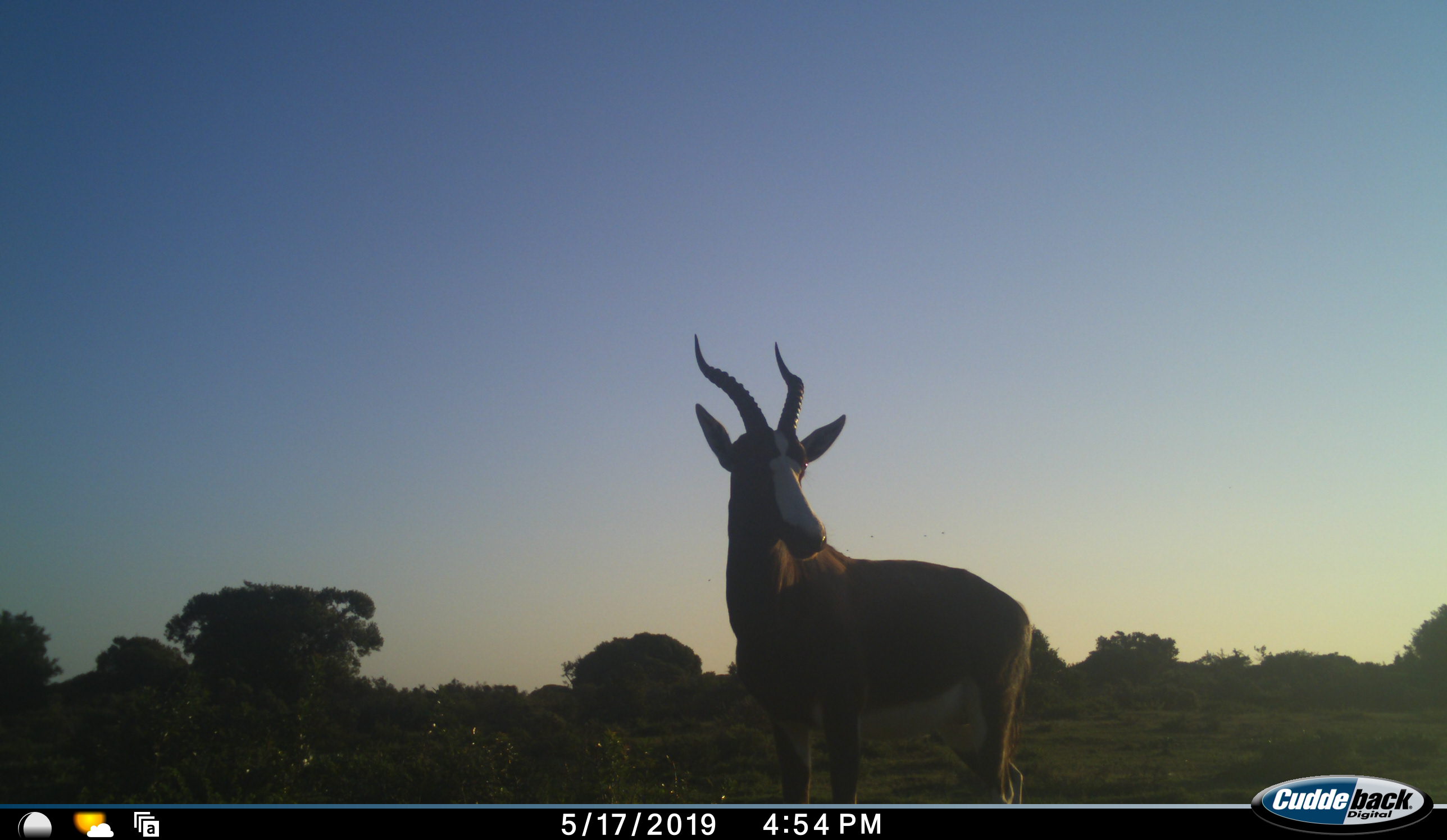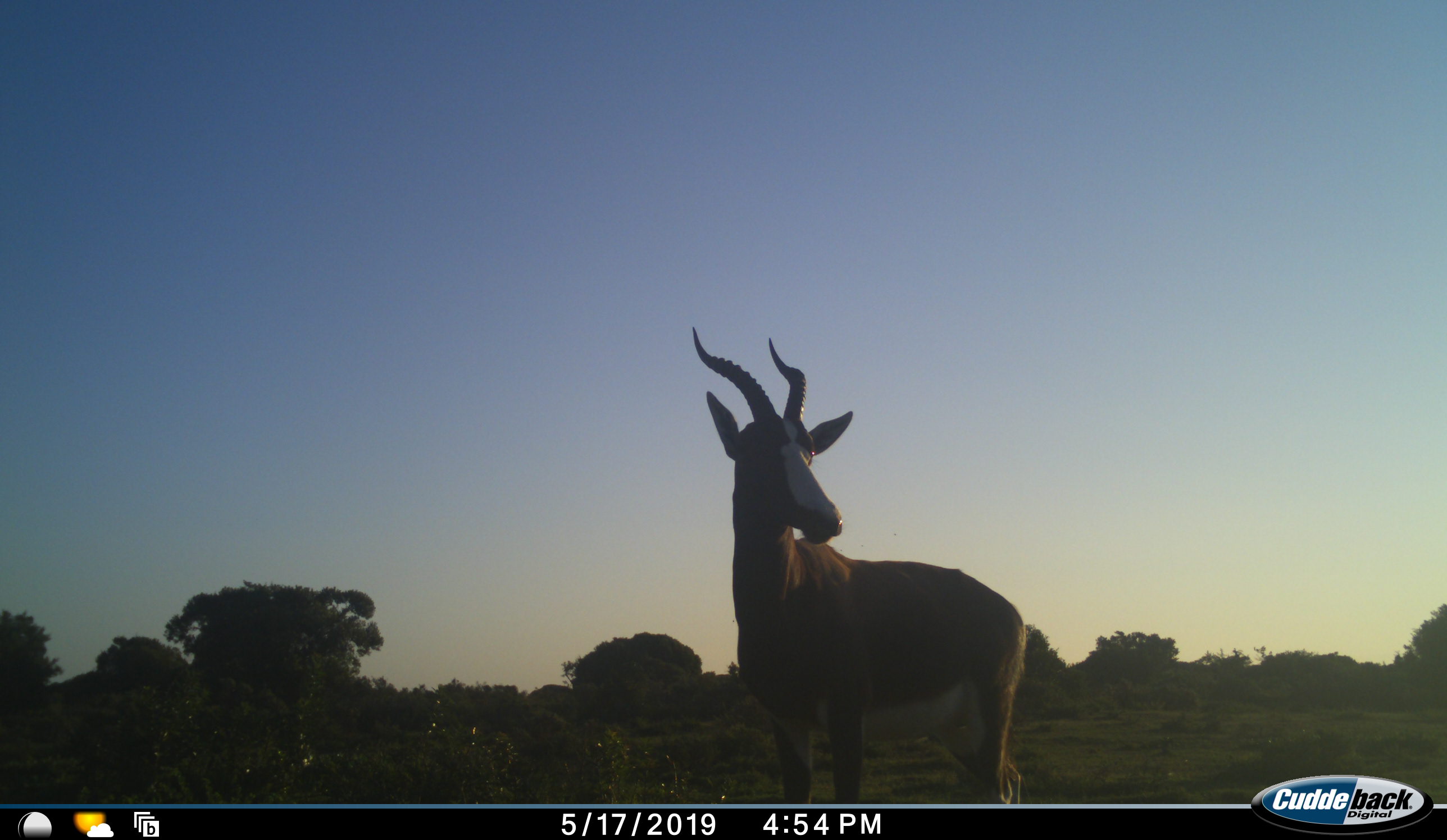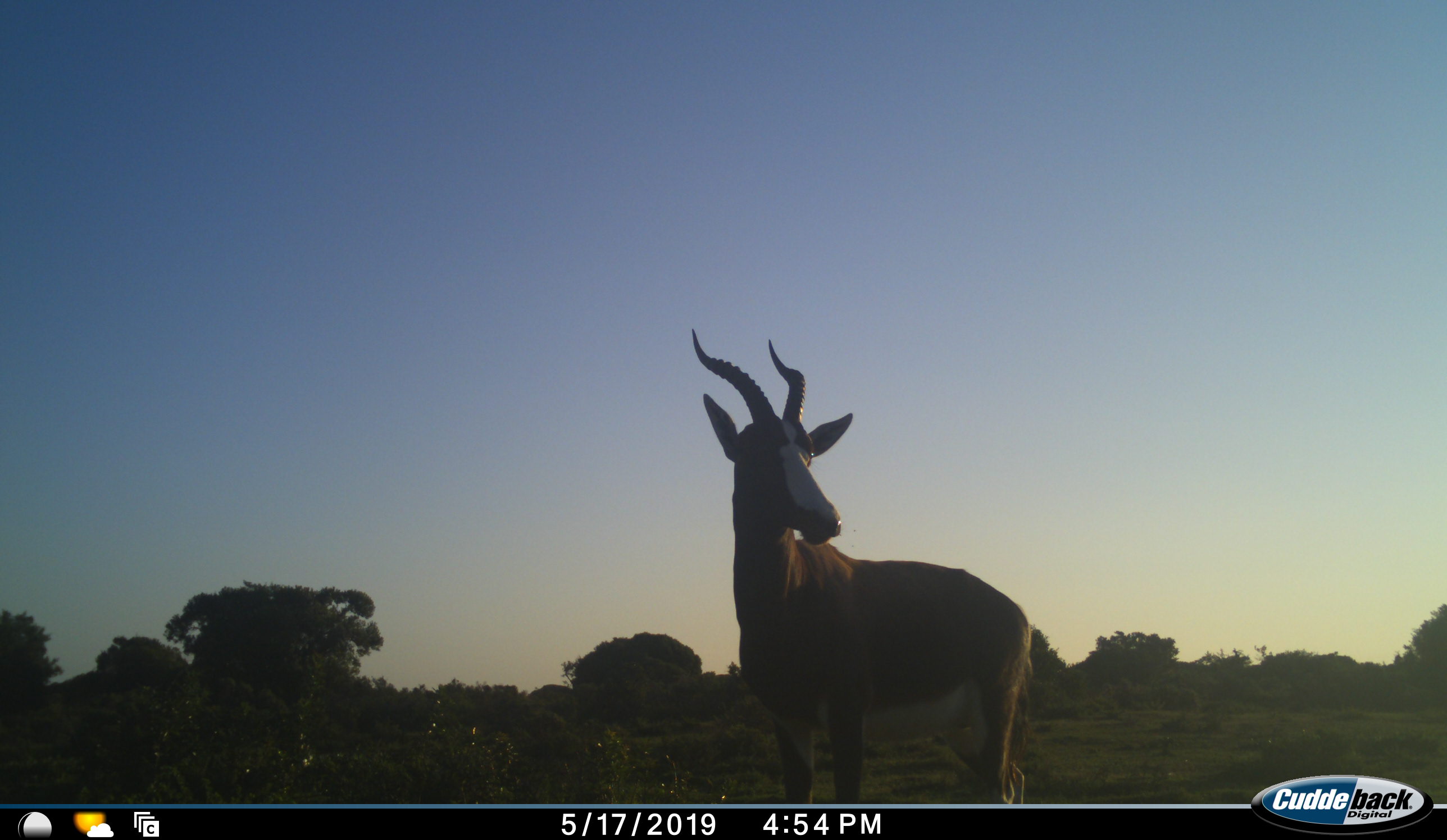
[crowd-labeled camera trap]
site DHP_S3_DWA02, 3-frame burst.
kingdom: Animalia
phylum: Chordata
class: Mammalia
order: Artiodactyla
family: Bovidae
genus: Damaliscus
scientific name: Damaliscus pygargus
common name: bontebok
Bontebok (Damaliscus pygargus), count 1. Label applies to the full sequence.